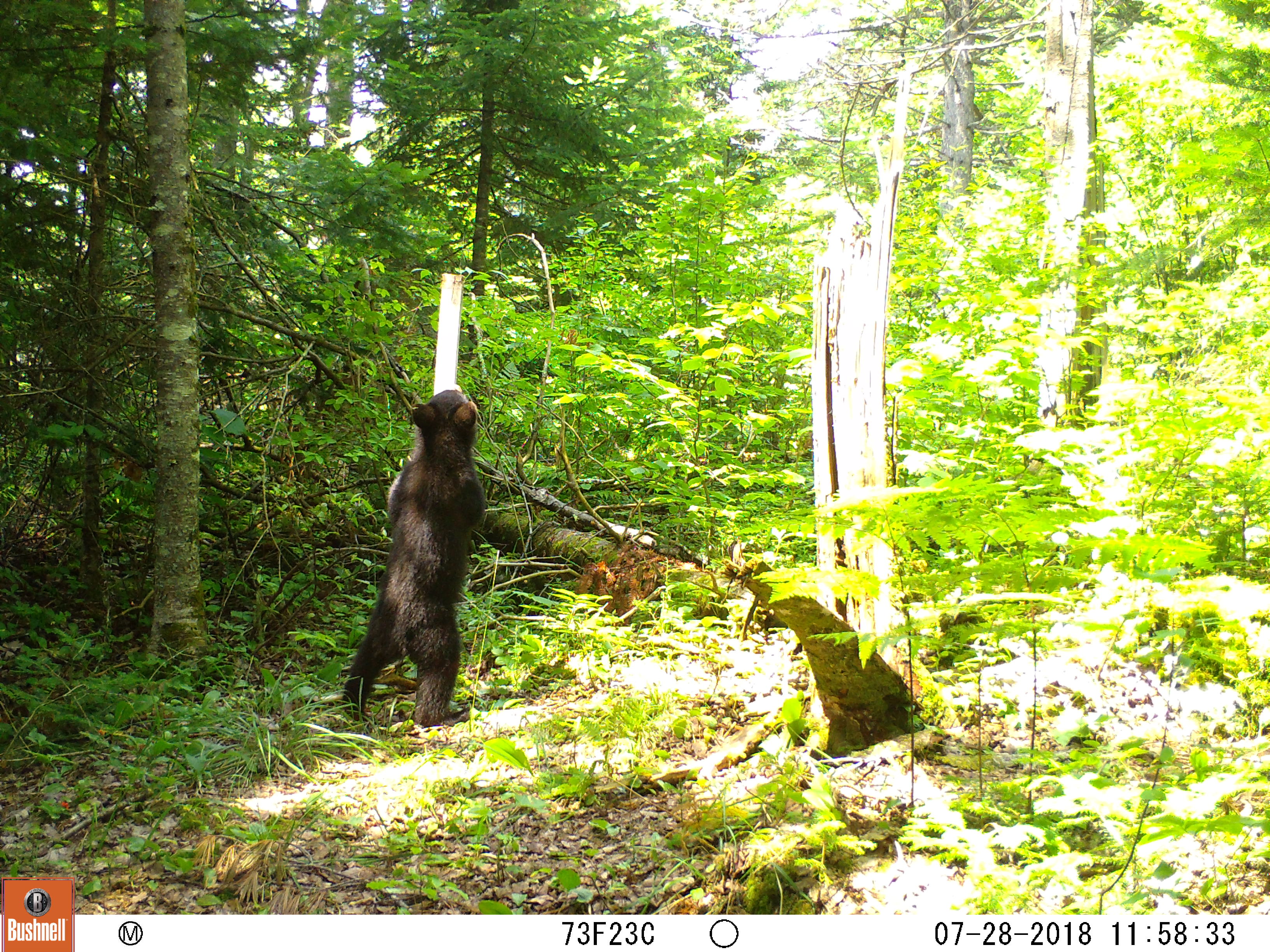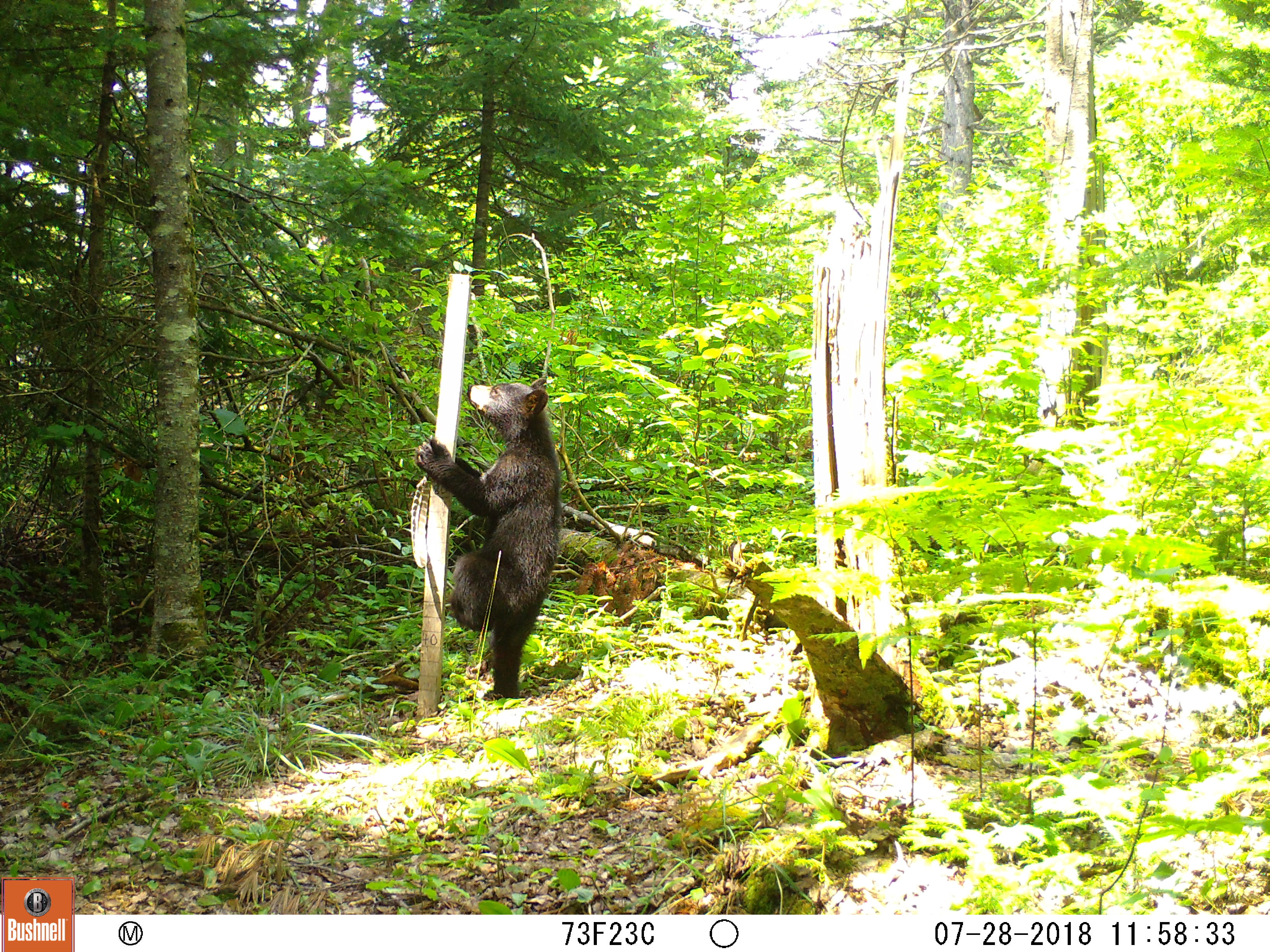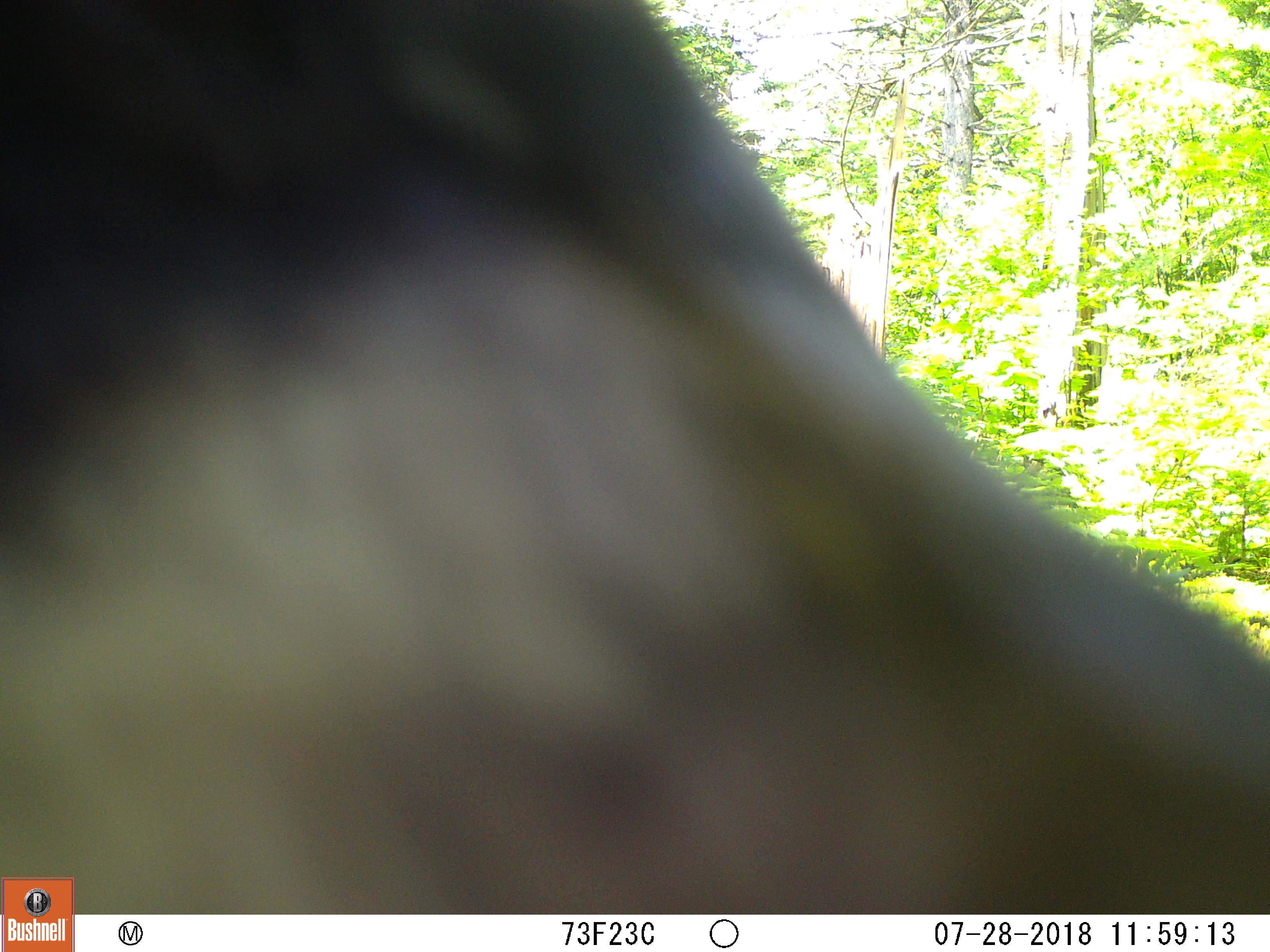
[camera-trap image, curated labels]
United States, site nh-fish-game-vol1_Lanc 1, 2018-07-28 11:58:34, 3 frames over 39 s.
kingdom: Animalia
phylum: Chordata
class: Mammalia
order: Carnivora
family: Ursidae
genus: Ursus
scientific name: Ursus americanus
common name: black bear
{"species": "black bear (Ursus americanus)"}